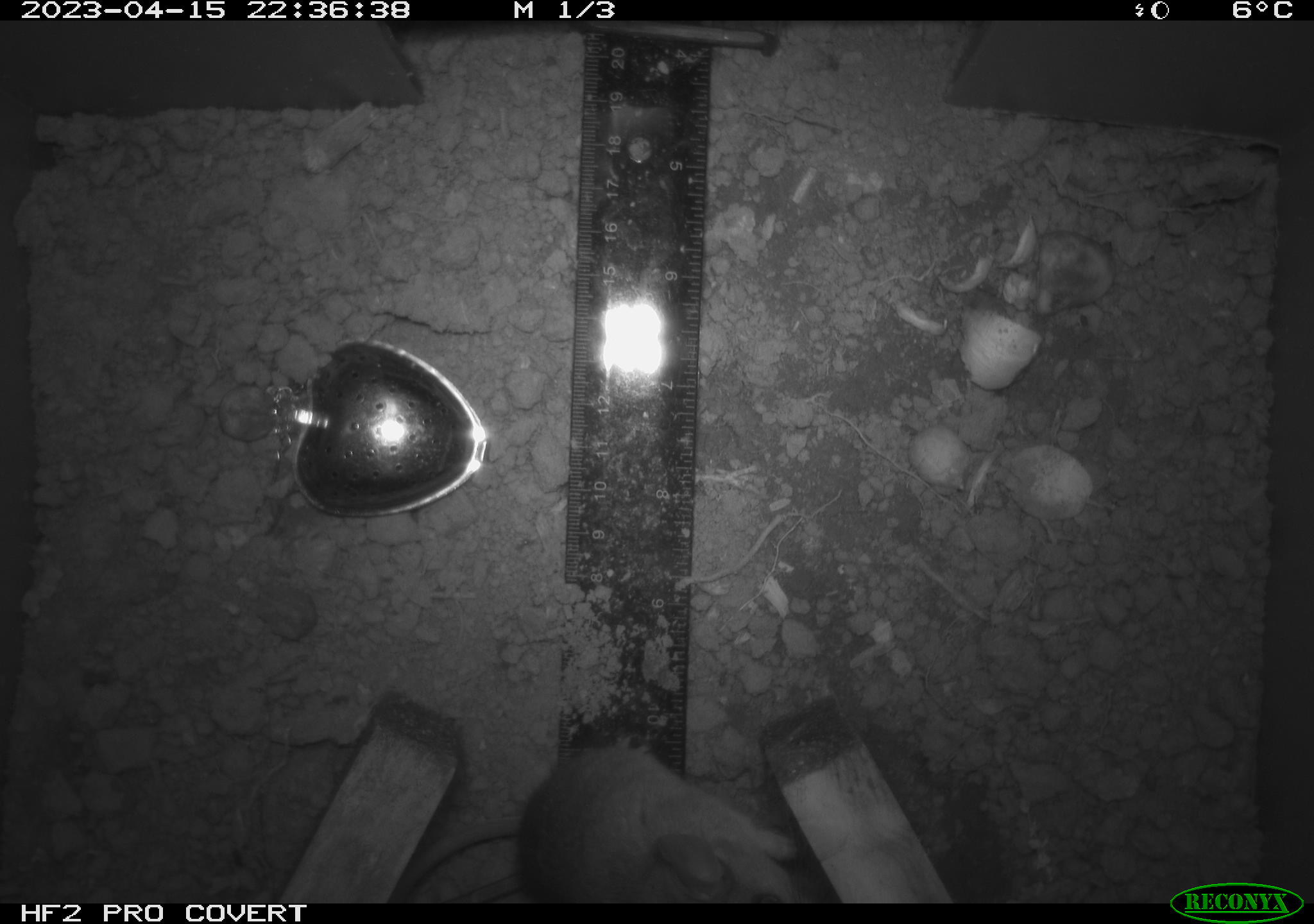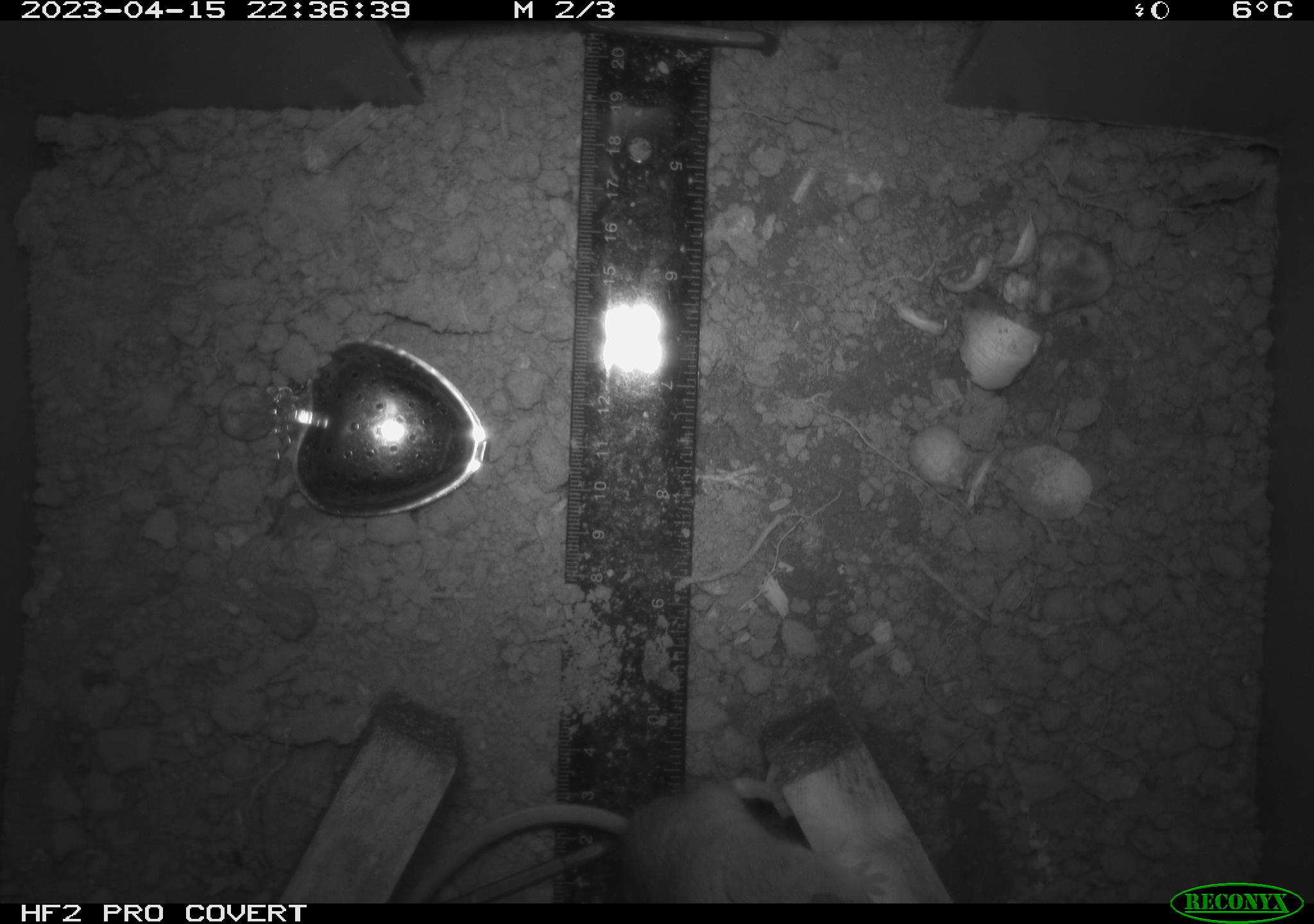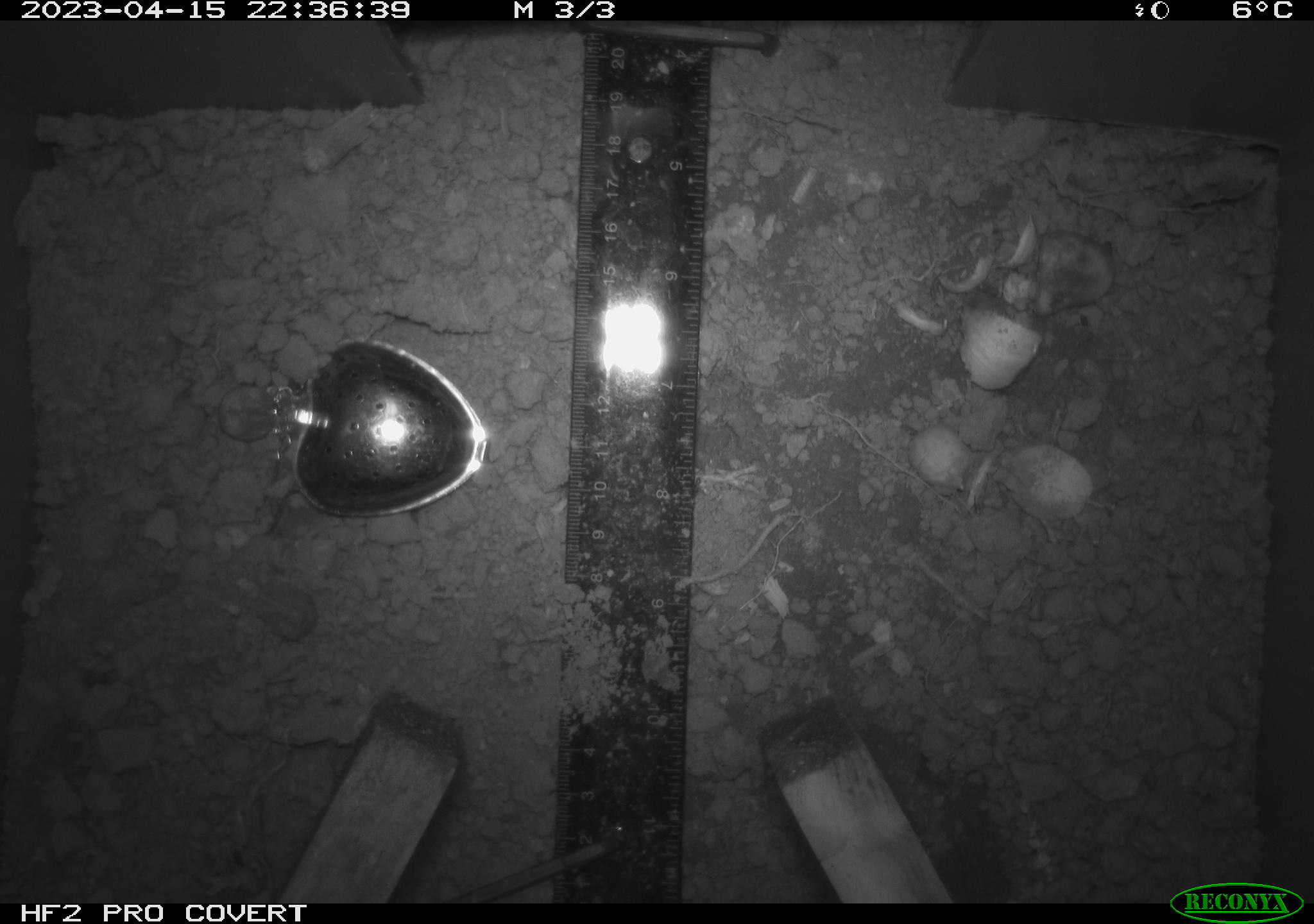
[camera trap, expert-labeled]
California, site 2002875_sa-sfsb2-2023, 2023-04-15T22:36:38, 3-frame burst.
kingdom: Animalia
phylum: Chordata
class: Mammalia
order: Rodentia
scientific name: Rodentia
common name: mouse species